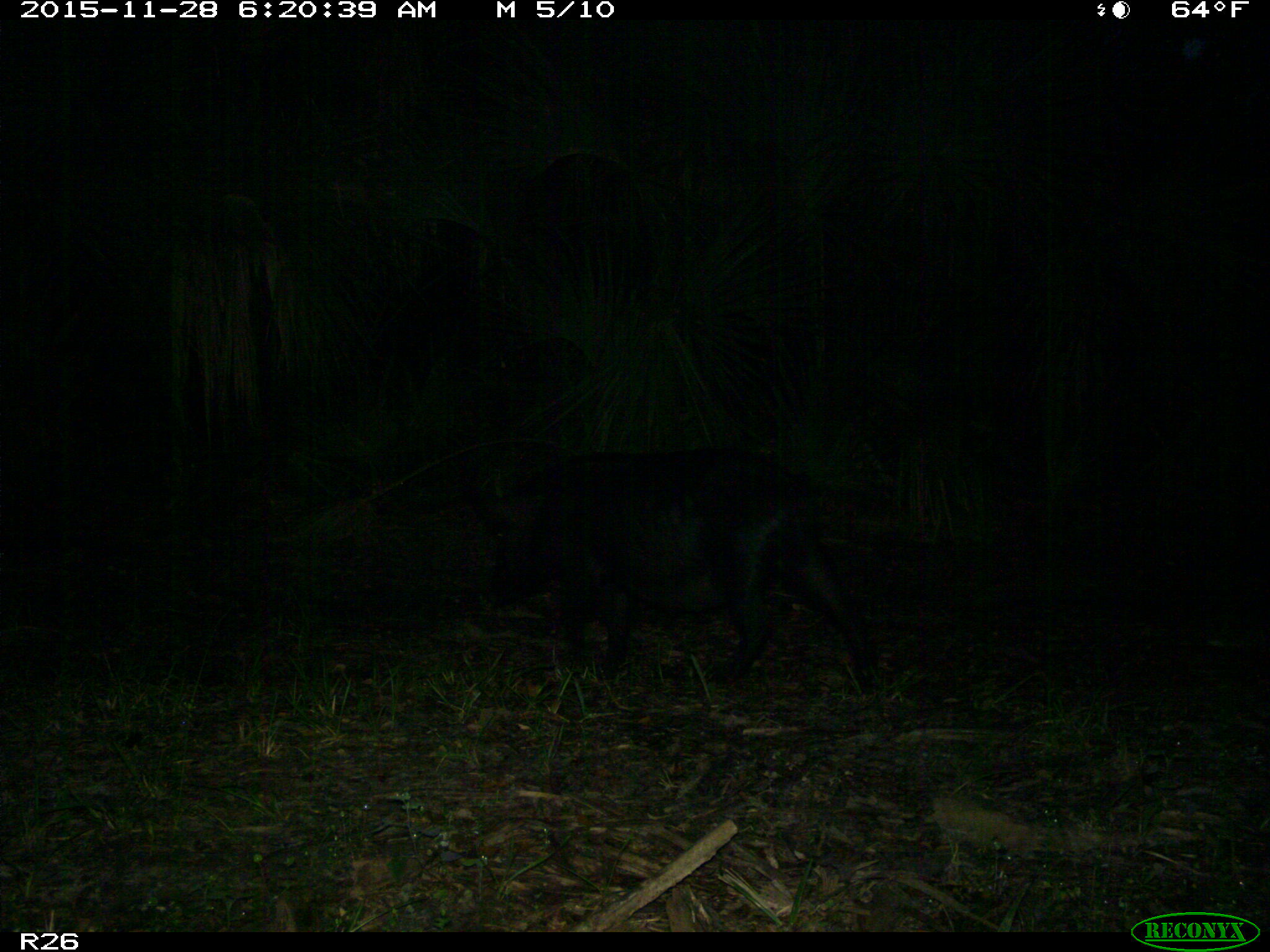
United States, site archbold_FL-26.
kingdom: Animalia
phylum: Chordata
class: Mammalia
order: Artiodactyla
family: Suidae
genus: Sus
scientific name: Sus scrofa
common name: wild boar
Sus scrofa (wild boar).